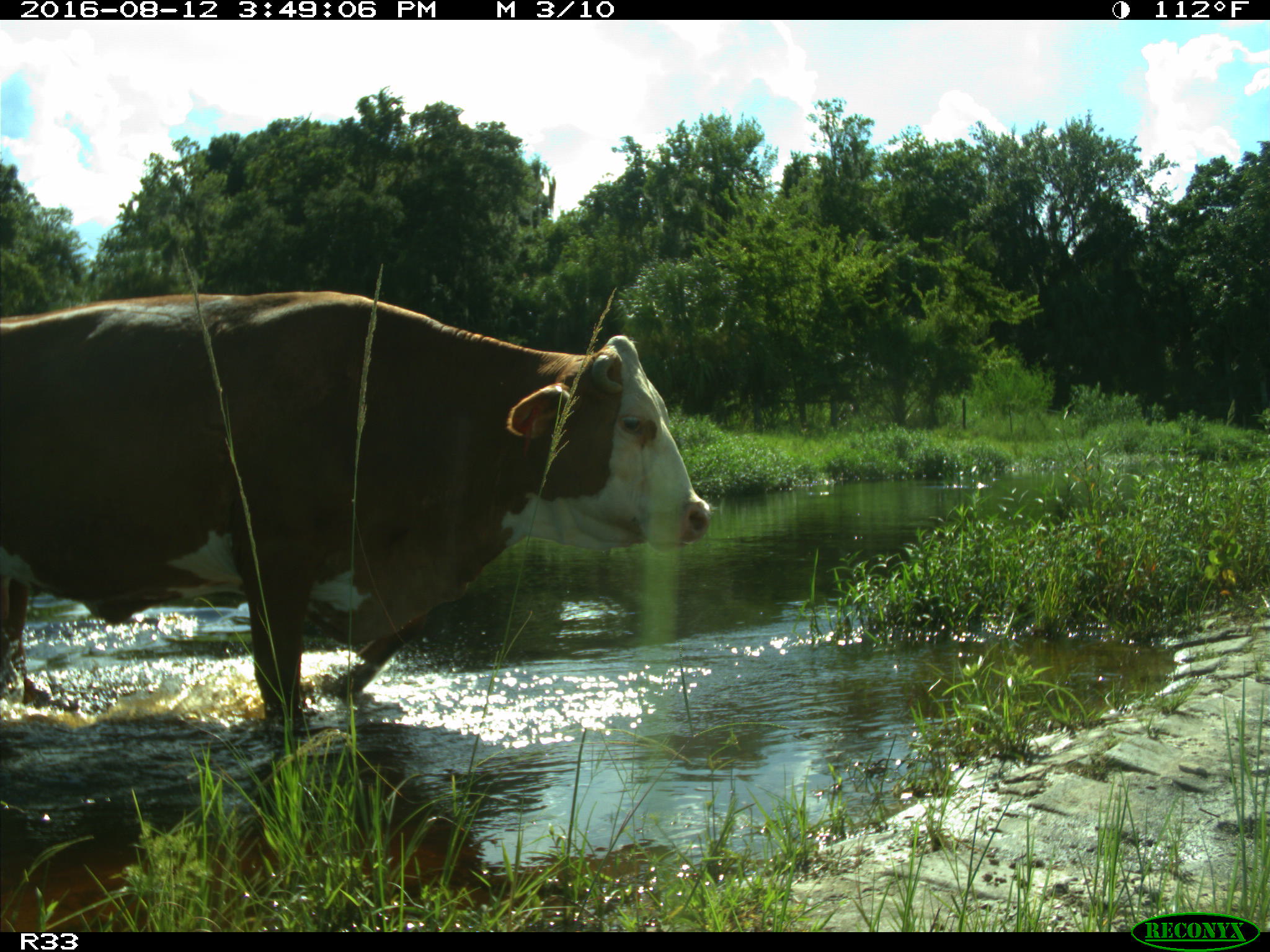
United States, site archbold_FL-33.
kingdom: Animalia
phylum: Chordata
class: Mammalia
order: Artiodactyla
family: Bovidae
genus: Bos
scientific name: Bos taurus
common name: domestic cow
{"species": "Bos taurus (domestic cow)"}